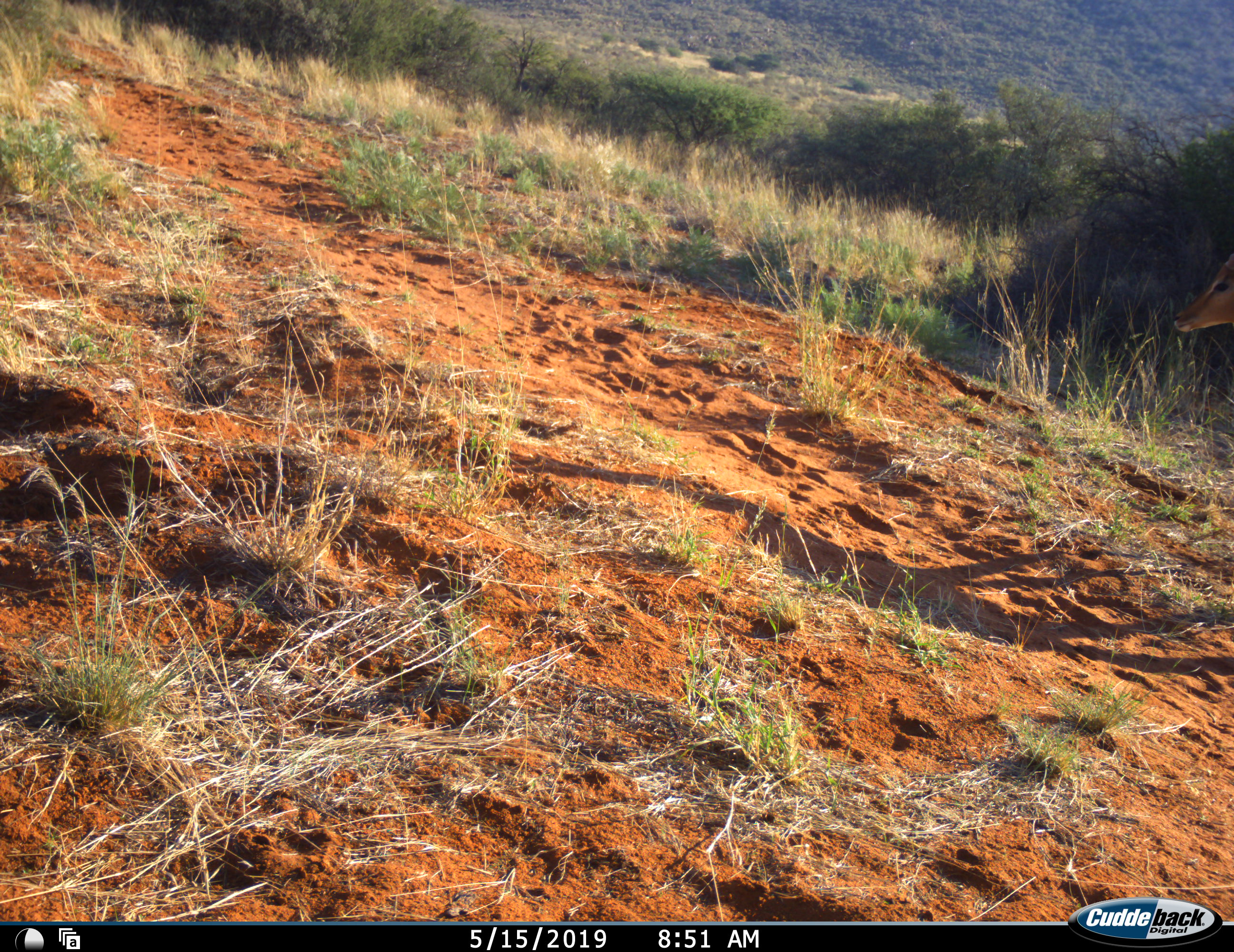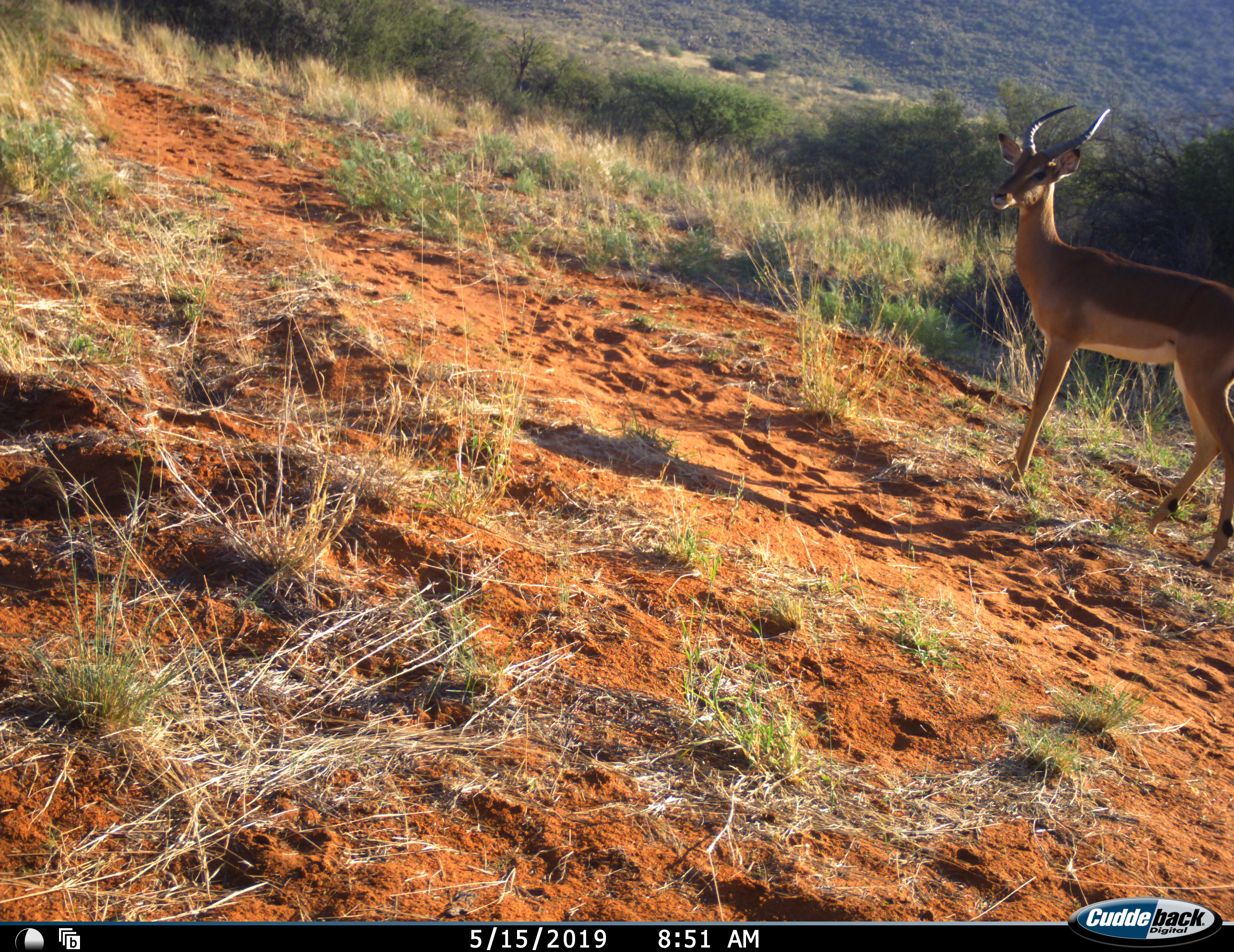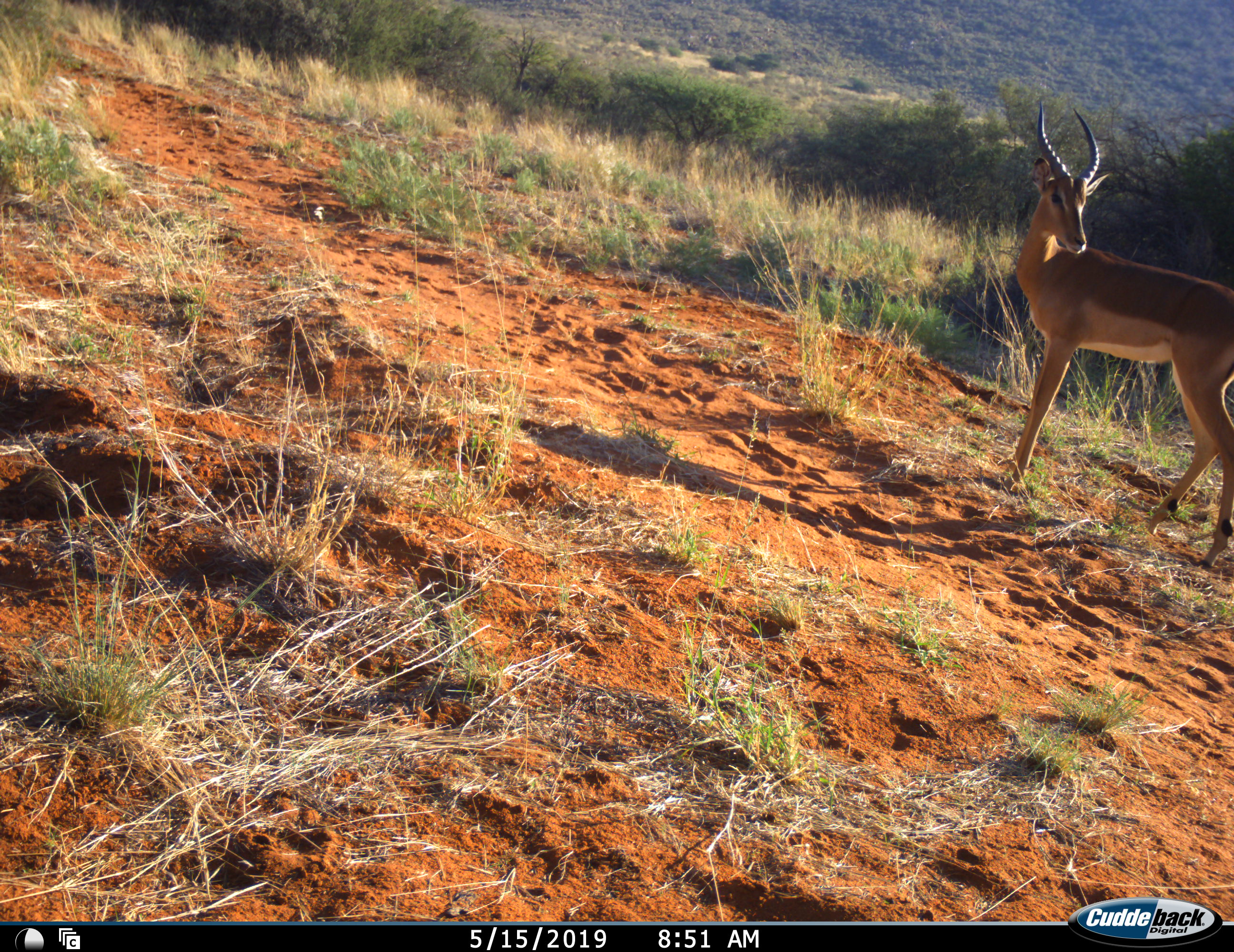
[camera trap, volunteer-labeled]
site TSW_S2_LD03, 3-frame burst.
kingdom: Animalia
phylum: Chordata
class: Mammalia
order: Artiodactyla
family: Bovidae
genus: Aepyceros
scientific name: Aepyceros melampus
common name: impala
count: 1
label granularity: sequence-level